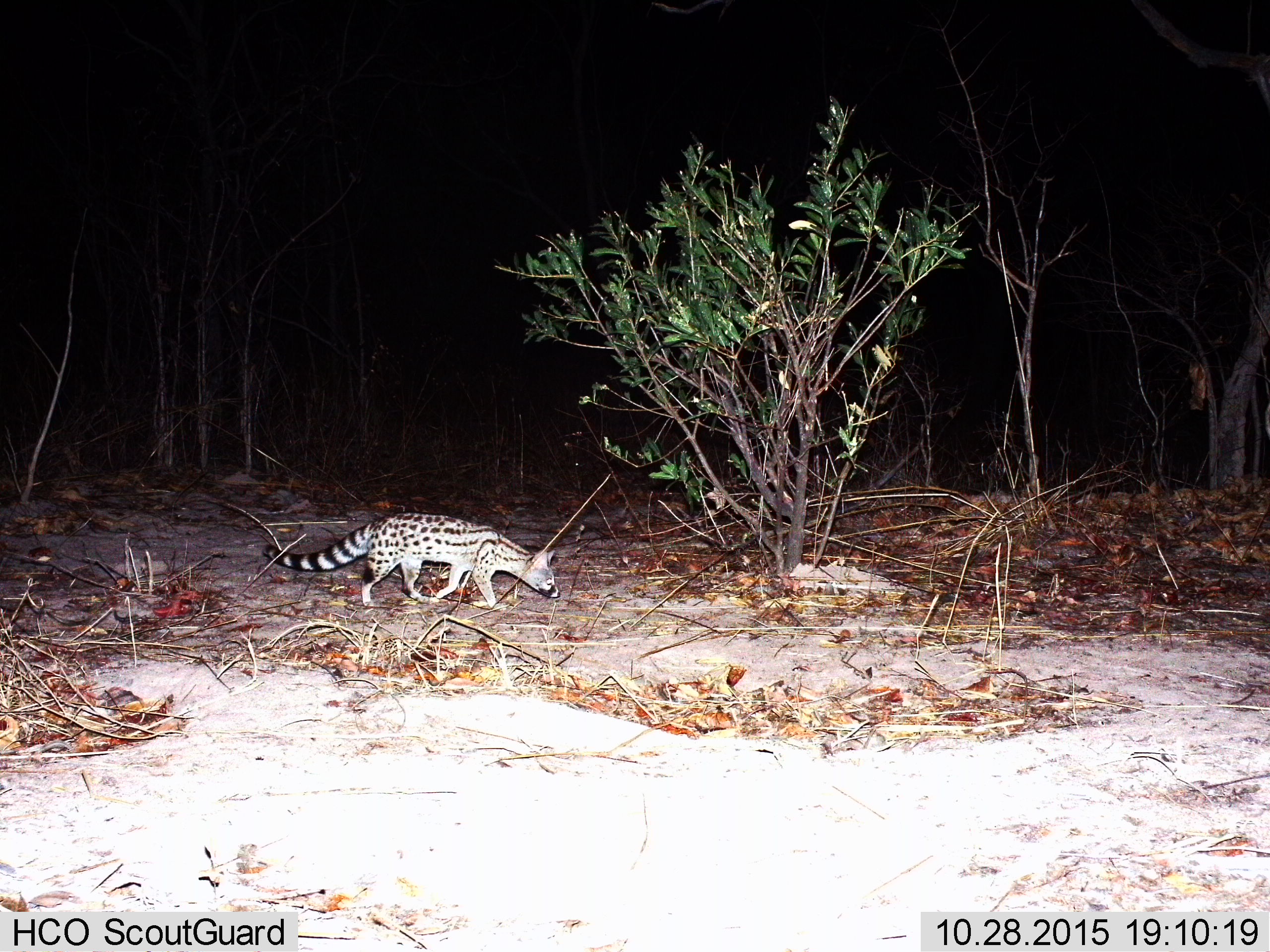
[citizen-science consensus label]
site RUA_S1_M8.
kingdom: Animalia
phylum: Chordata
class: Mammalia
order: Carnivora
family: Viverridae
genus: Genetta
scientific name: Genetta genetta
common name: small-spotted genet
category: genetcommonsmallspotted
Genetcommonsmallspotted (small-spotted genet) (Genetta genetta), count 1. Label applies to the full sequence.